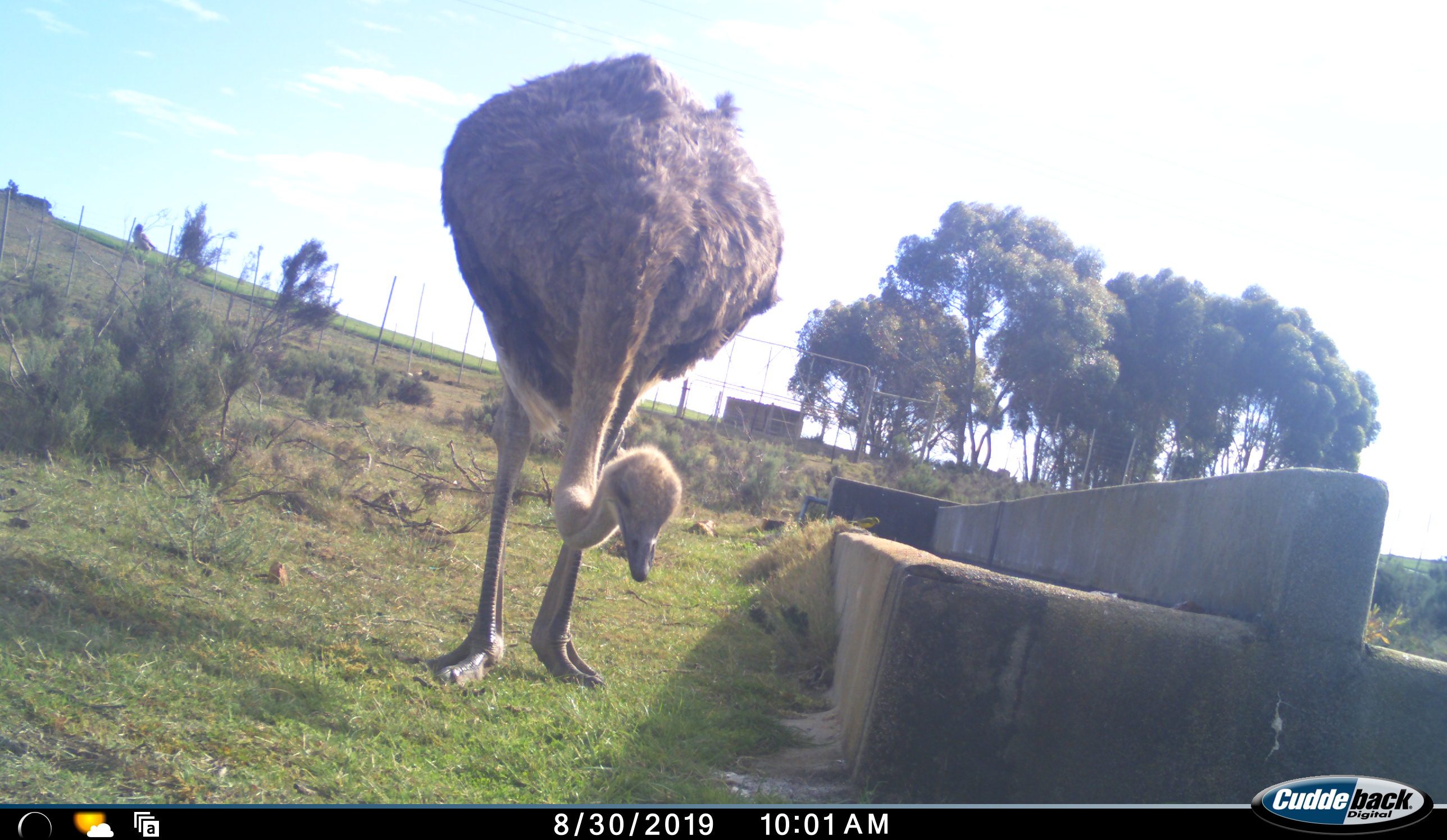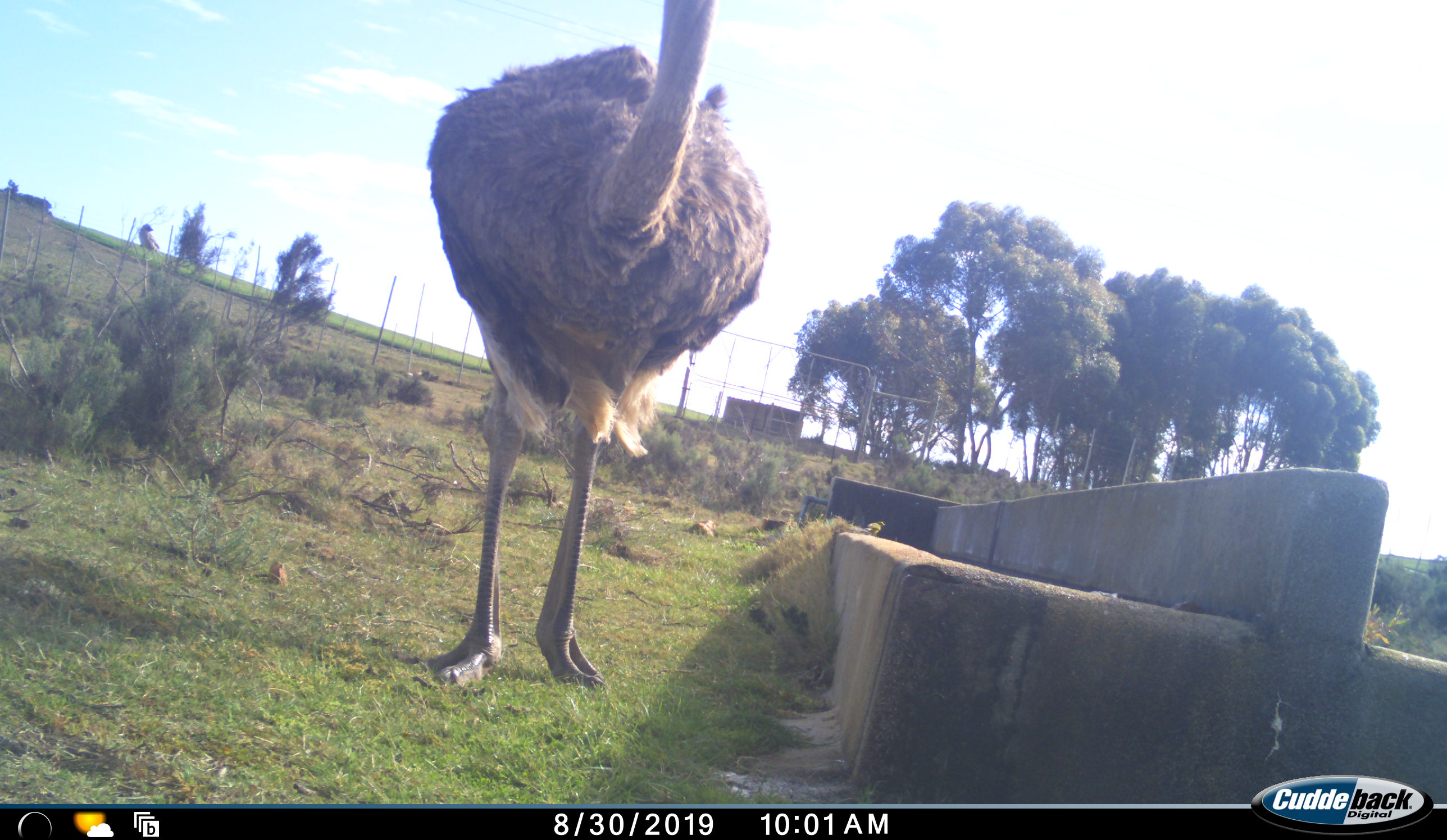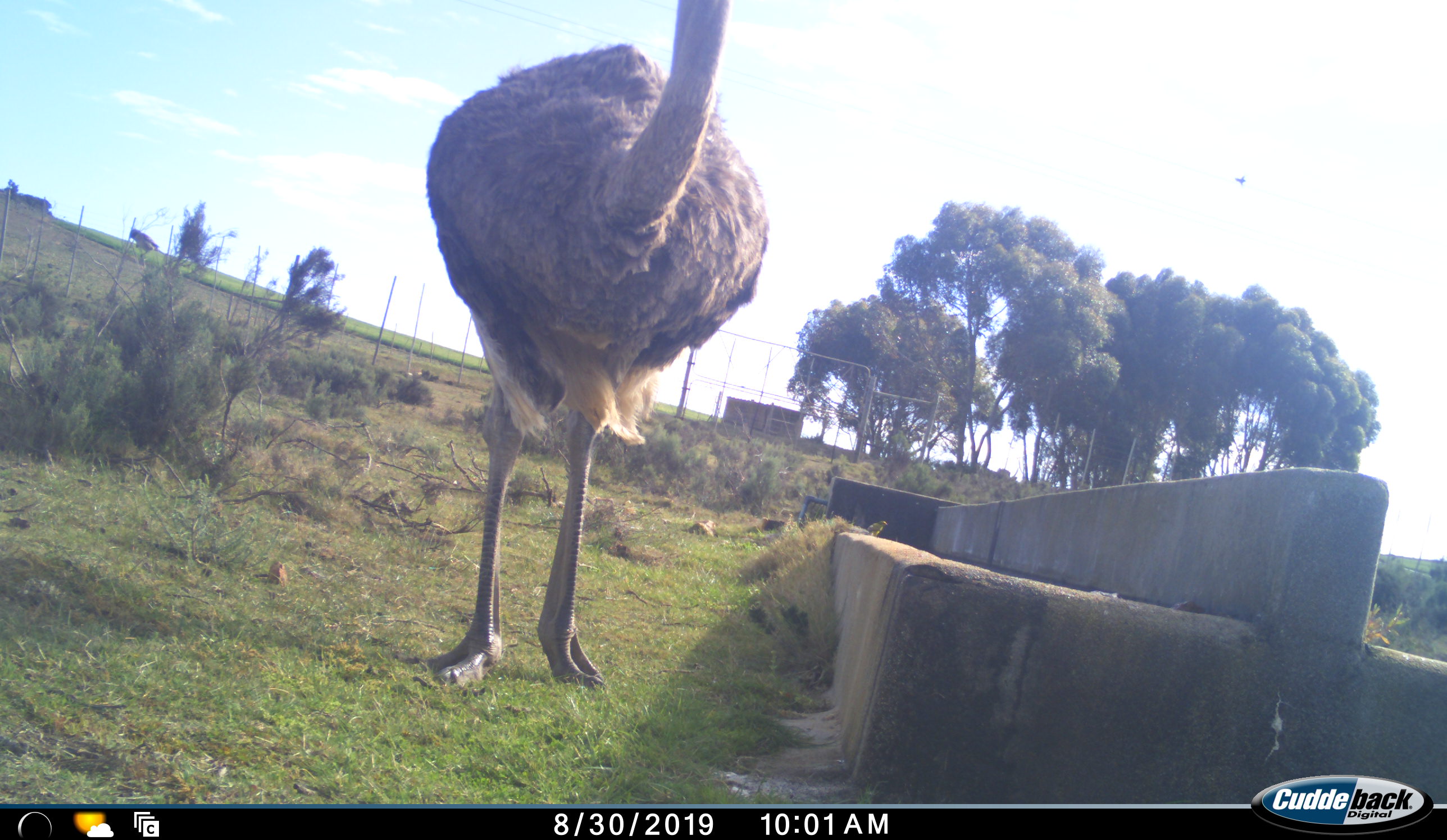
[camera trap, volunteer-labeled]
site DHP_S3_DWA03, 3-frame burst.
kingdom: Animalia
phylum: Chordata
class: Aves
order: Struthioniformes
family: Struthionidae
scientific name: Struthionidae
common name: ostrich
Ostrich (Struthionidae), count 1. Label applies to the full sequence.